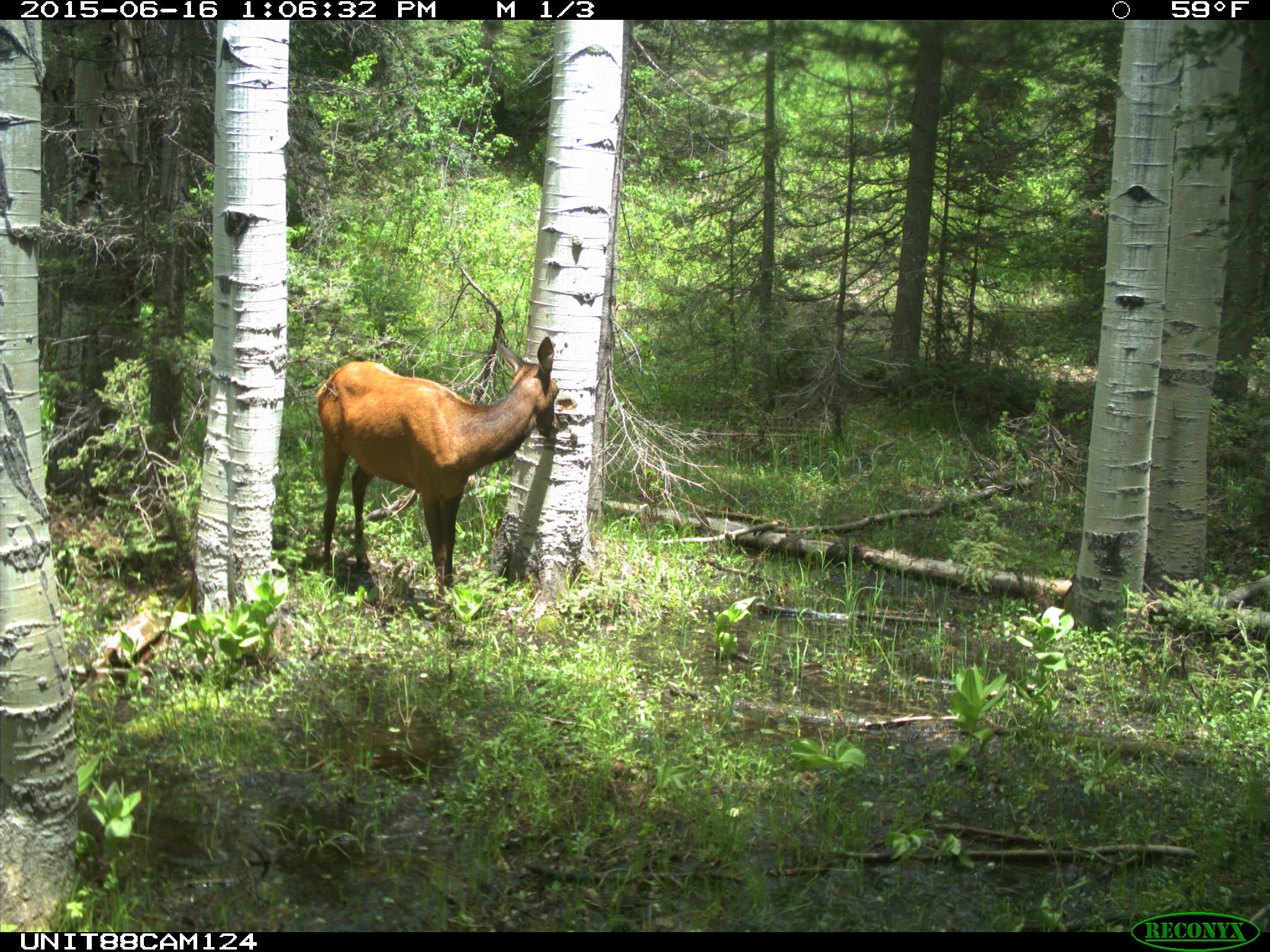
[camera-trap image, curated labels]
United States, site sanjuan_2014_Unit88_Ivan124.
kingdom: Animalia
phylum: Chordata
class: Mammalia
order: Artiodactyla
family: Cervidae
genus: Cervus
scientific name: Cervus elaphus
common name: red deer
Cervus elaphus (red deer).